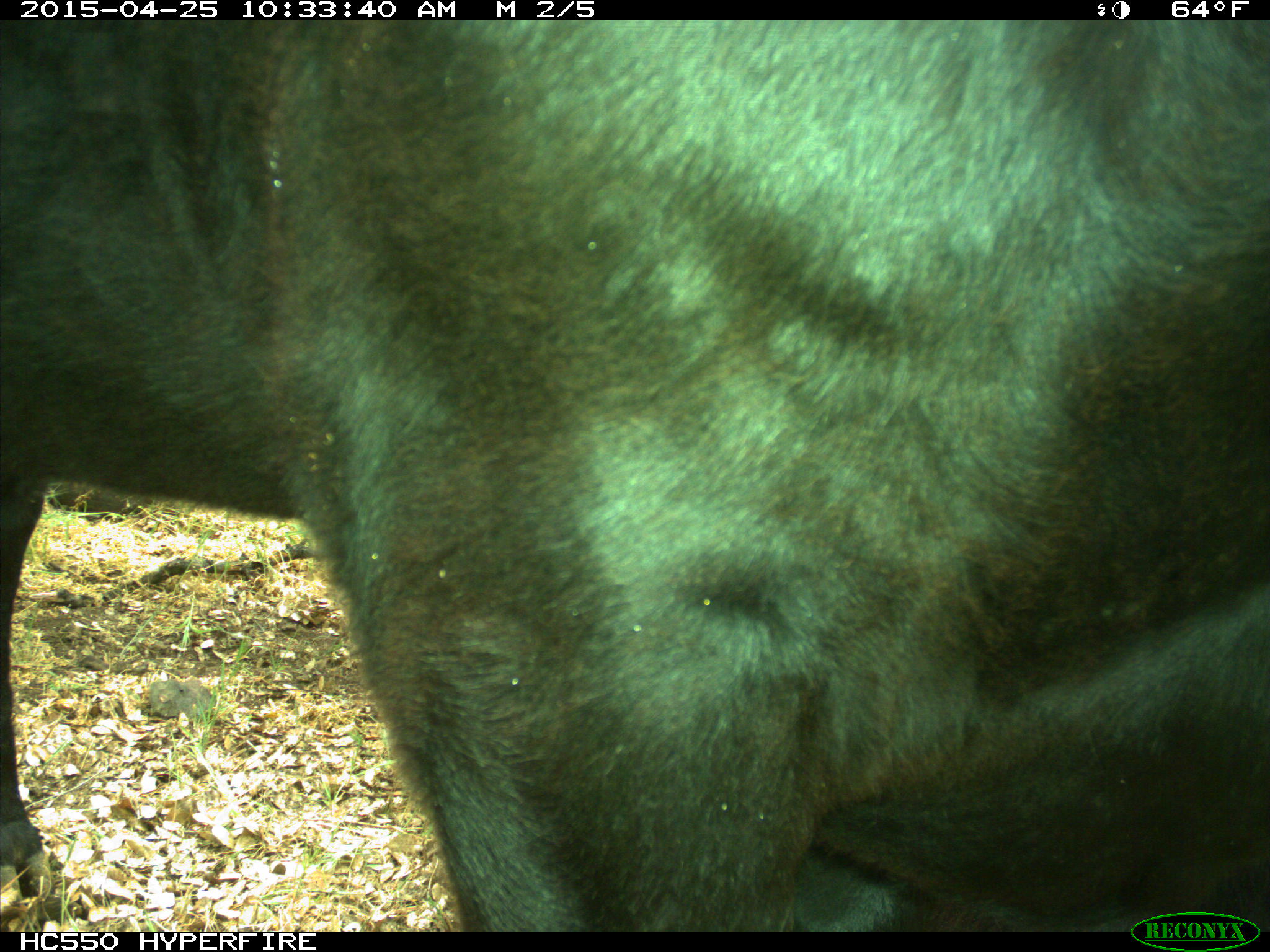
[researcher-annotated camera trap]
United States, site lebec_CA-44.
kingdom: Animalia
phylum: Chordata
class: Mammalia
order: Artiodactyla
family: Suidae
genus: Sus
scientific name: Sus scrofa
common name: wild boar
Sus scrofa (wild boar).